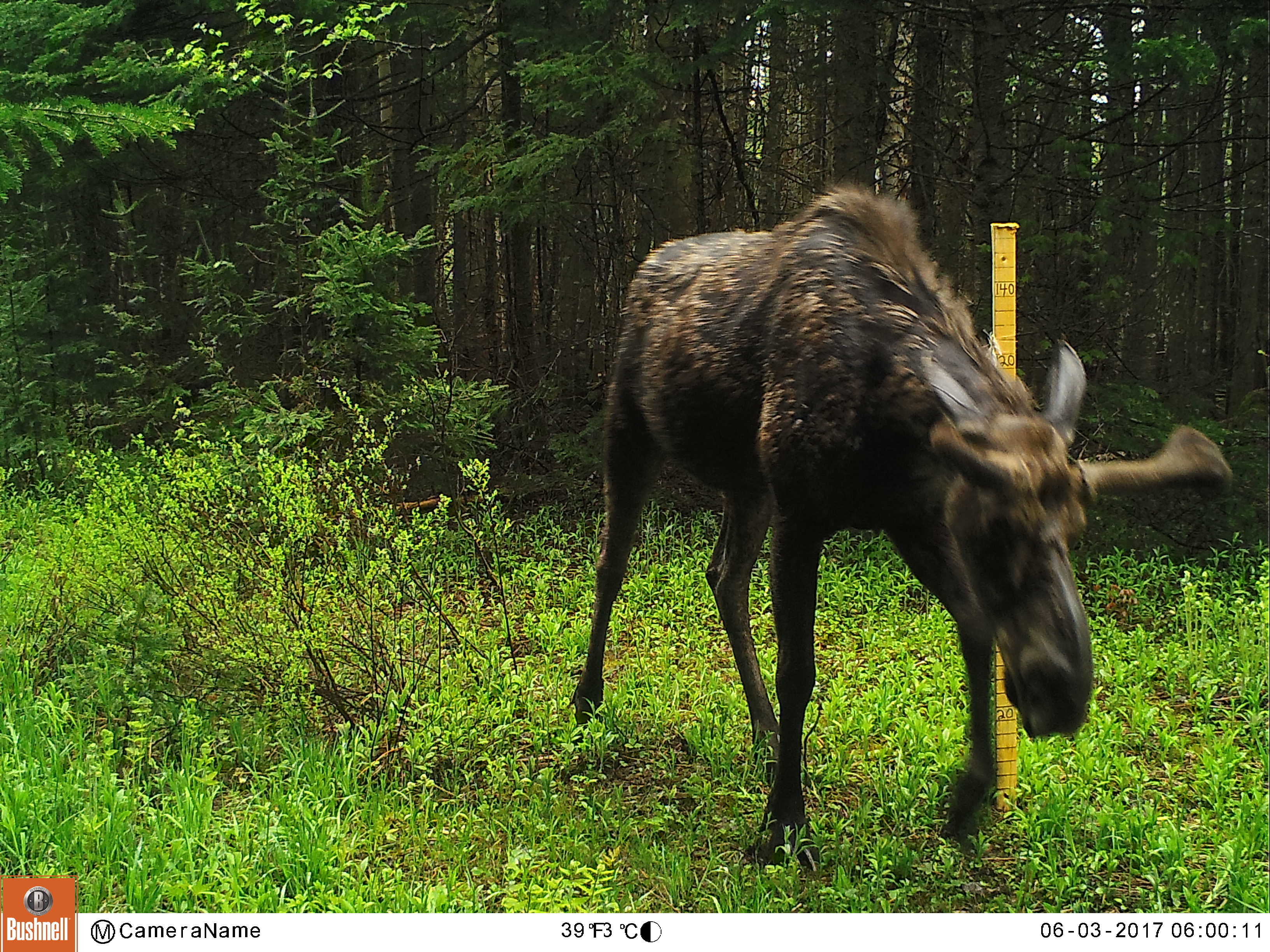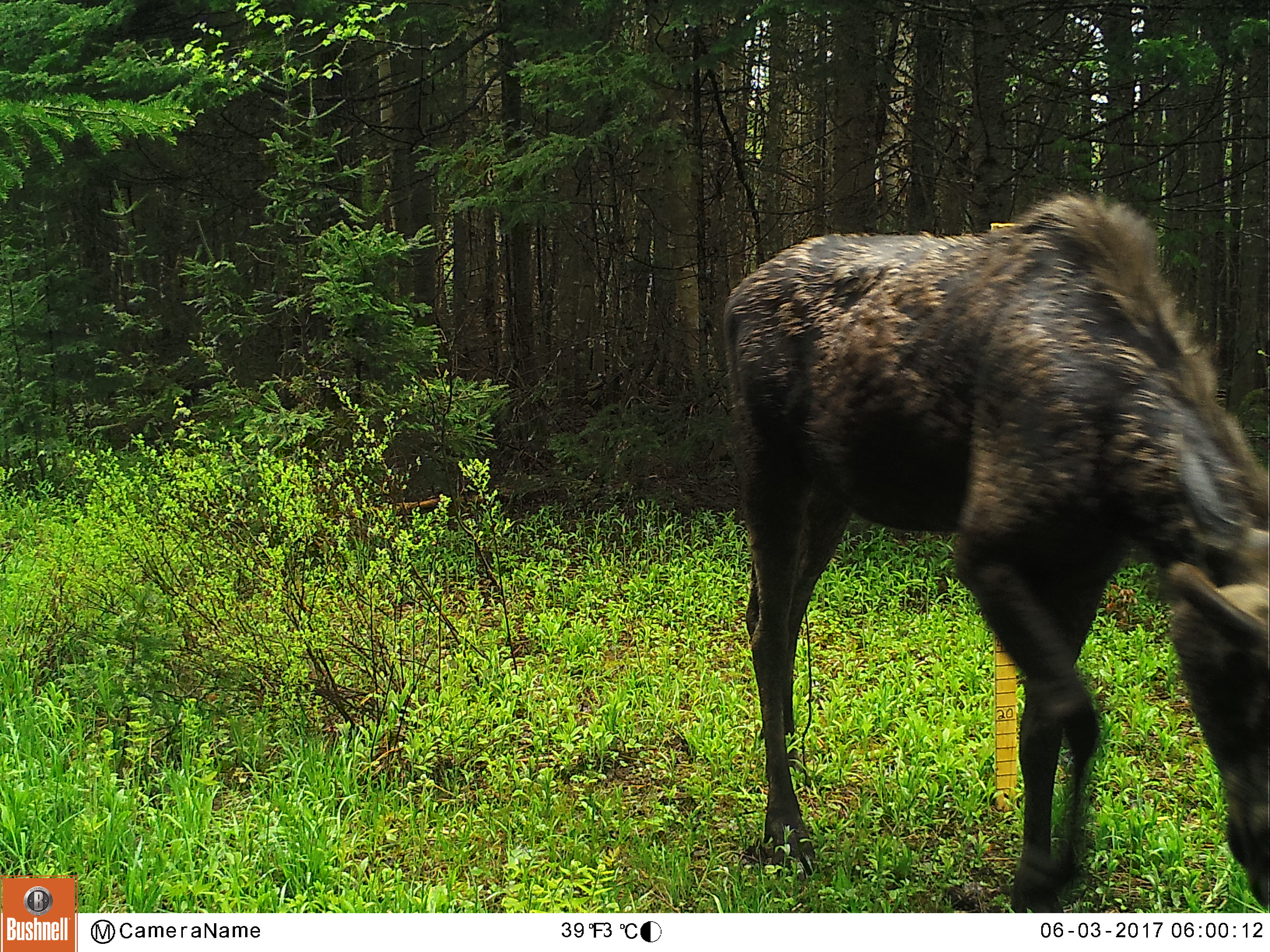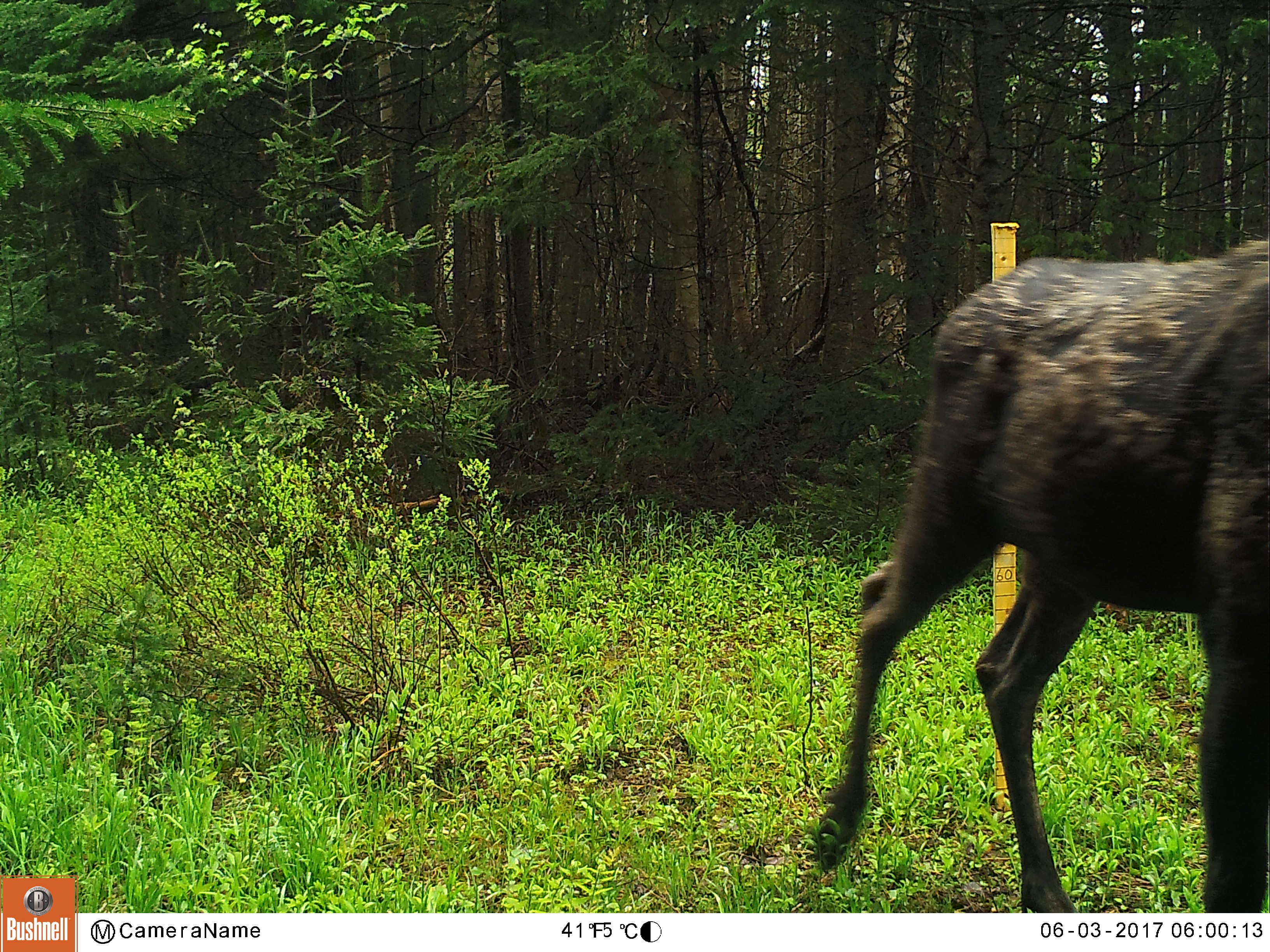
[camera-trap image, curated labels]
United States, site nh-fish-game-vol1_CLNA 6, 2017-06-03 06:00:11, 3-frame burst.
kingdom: Animalia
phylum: Chordata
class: Mammalia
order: Artiodactyla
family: Cervidae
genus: Alces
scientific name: Alces alces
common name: moose